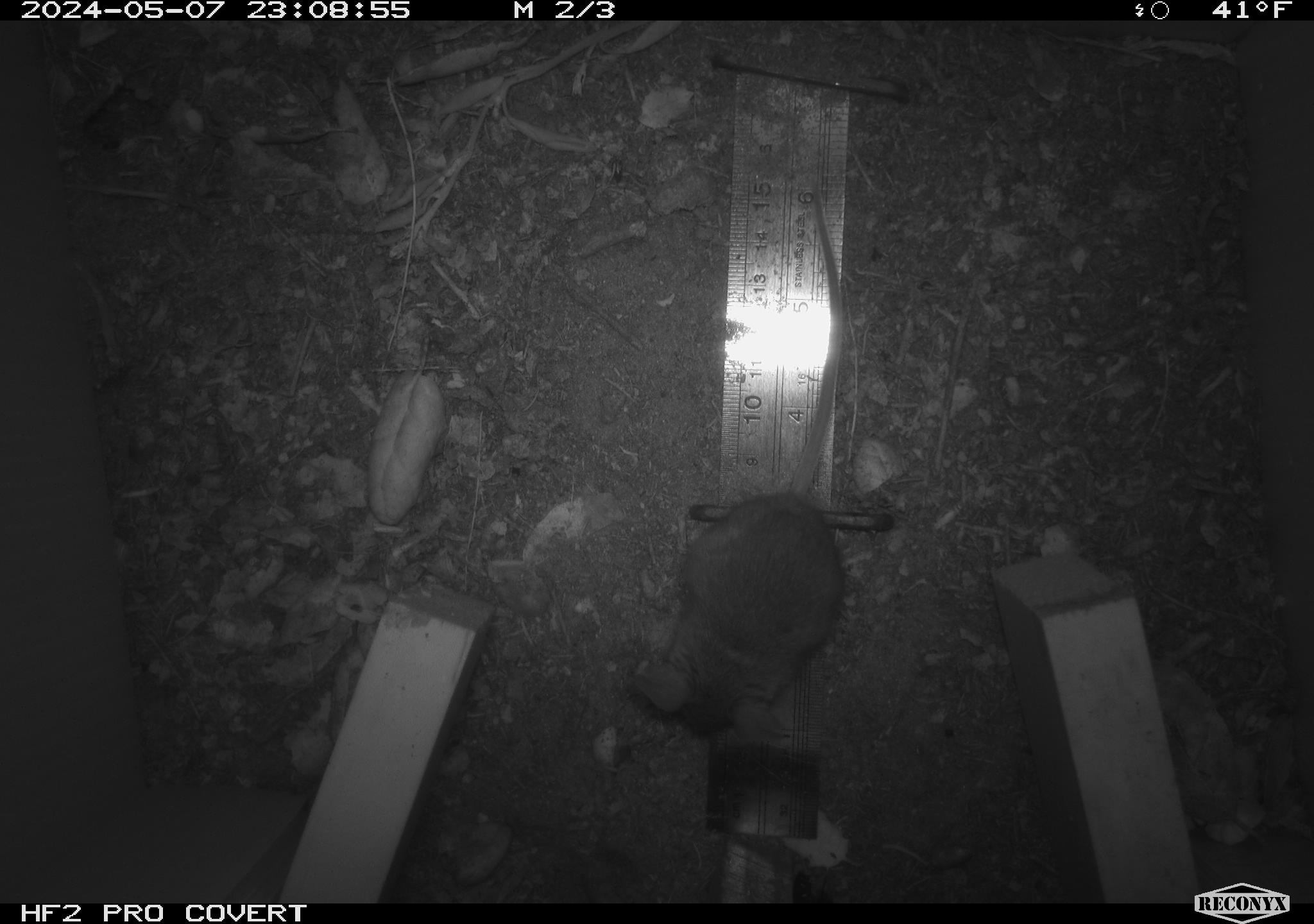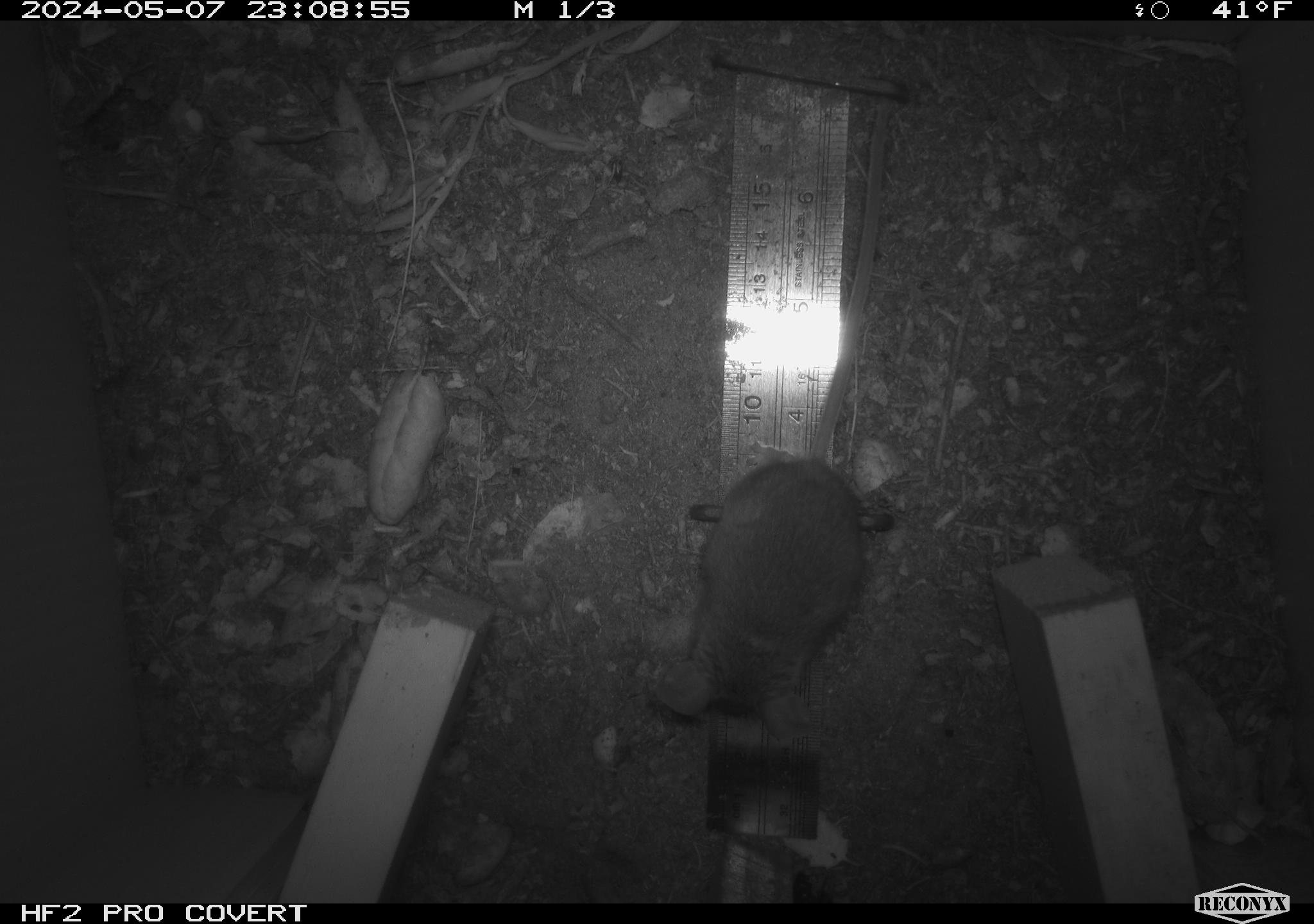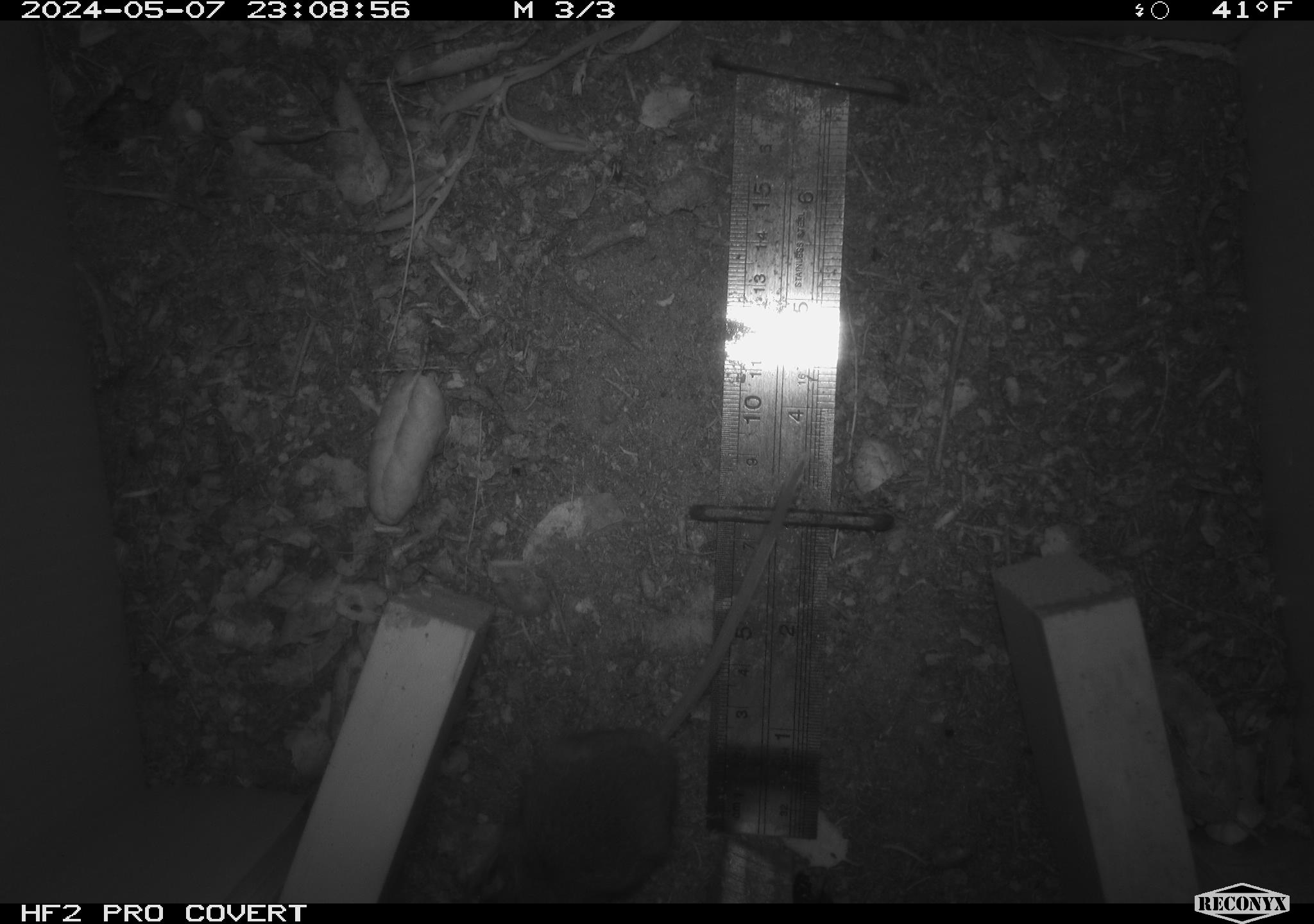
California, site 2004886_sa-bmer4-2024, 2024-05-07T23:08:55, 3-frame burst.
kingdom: Animalia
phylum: Chordata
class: Mammalia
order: Rodentia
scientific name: Rodentia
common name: mouse species